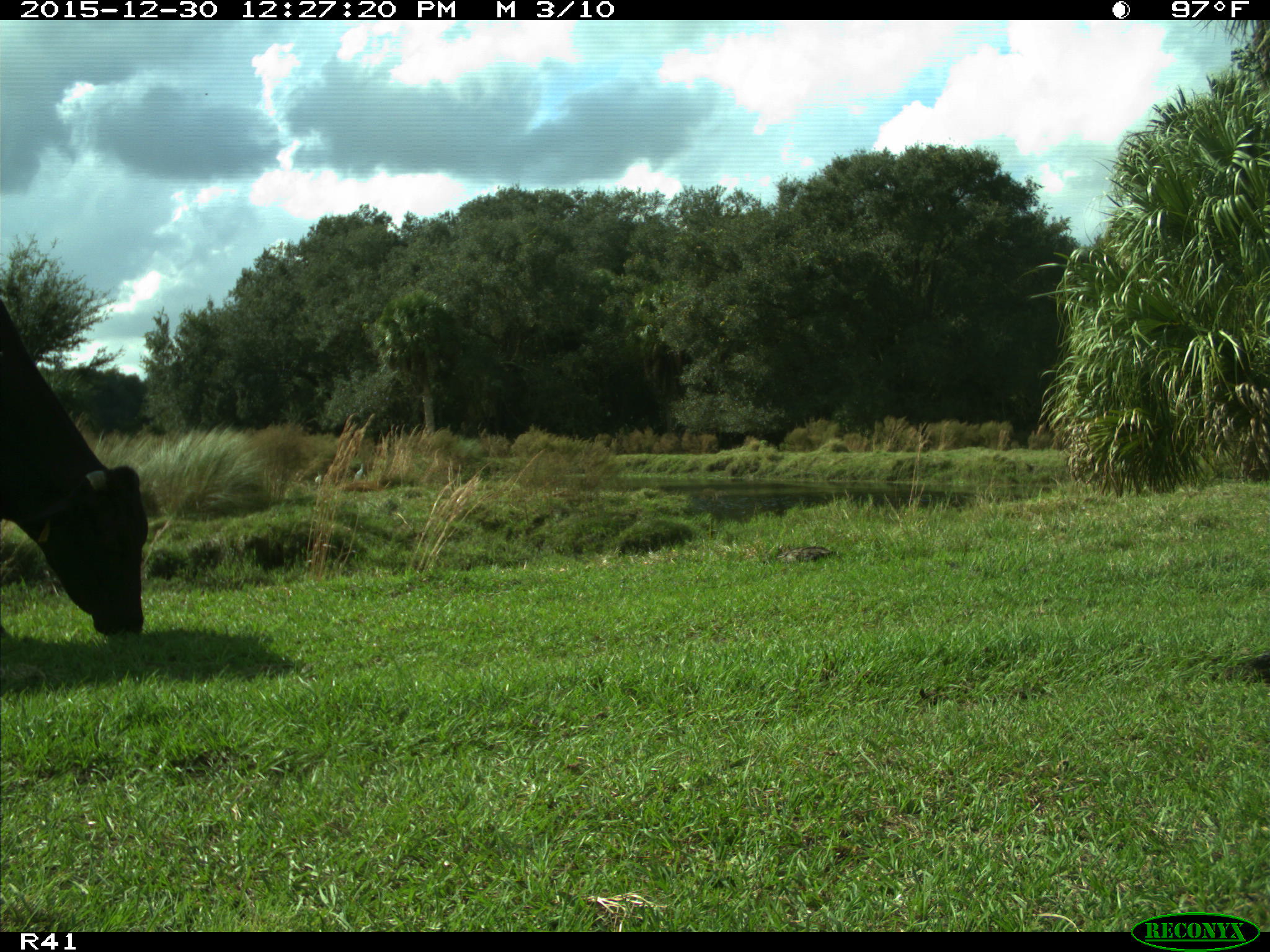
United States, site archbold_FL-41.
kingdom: Animalia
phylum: Chordata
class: Mammalia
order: Artiodactyla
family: Bovidae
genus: Bos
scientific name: Bos taurus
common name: domestic cow